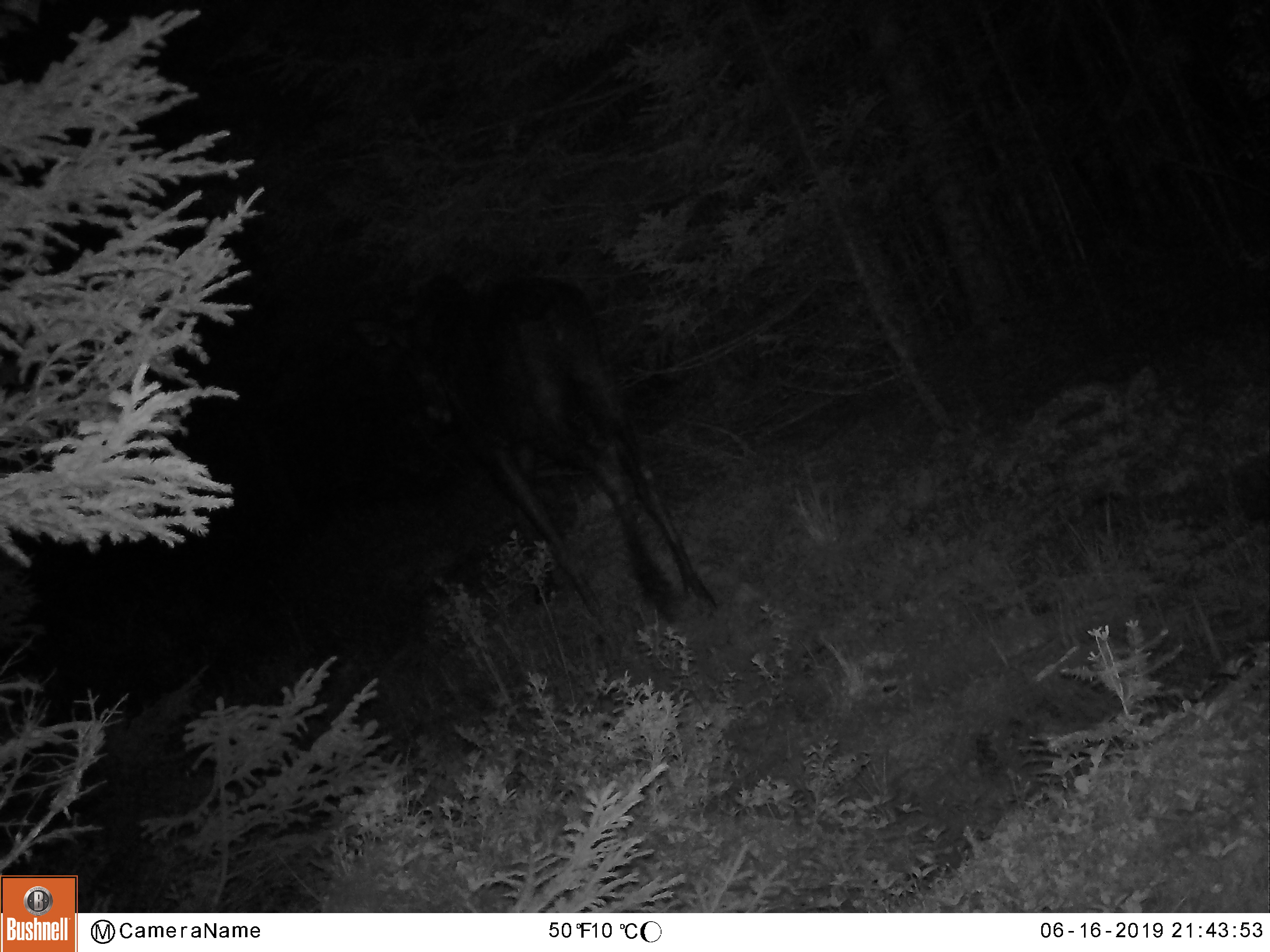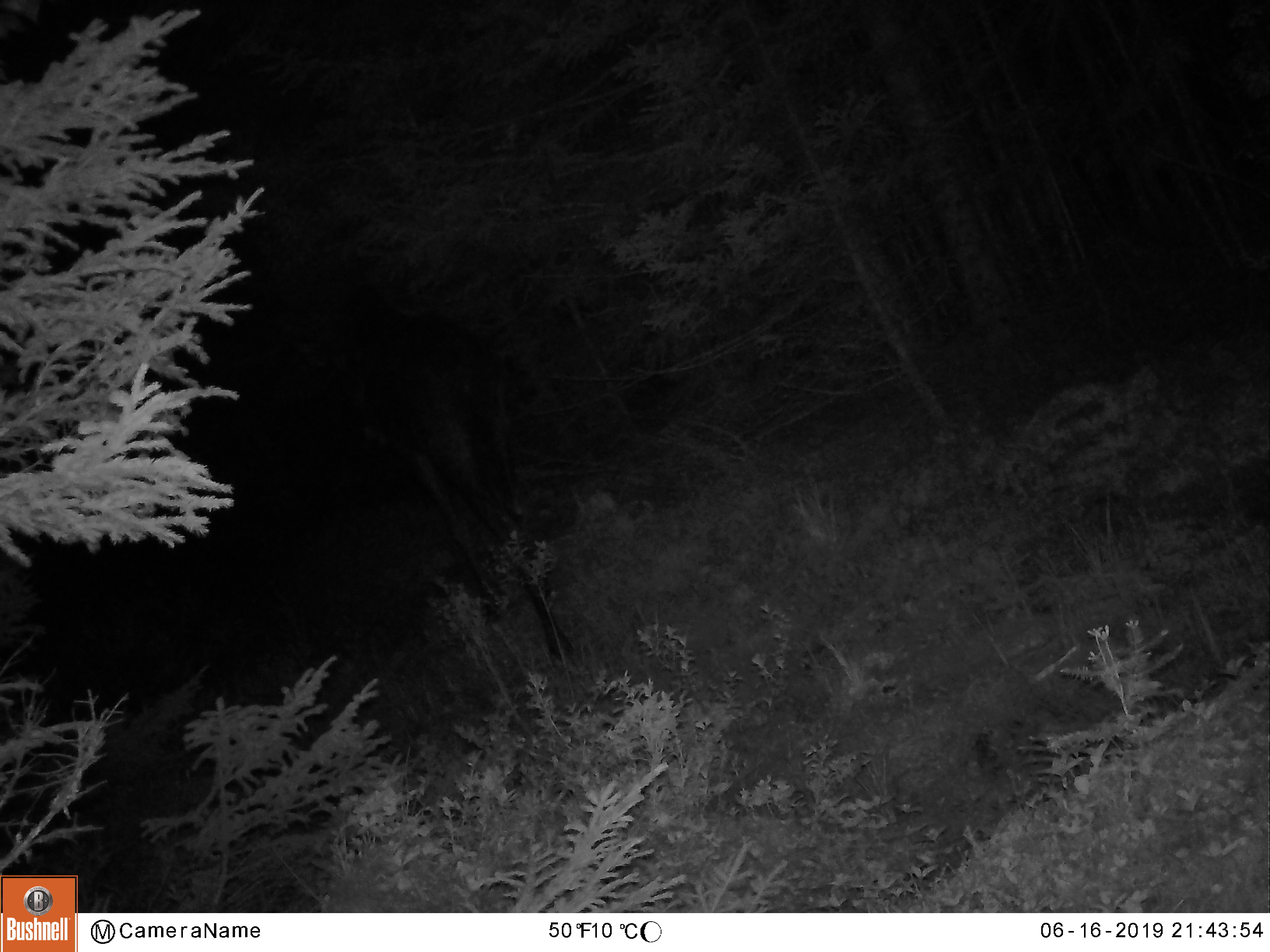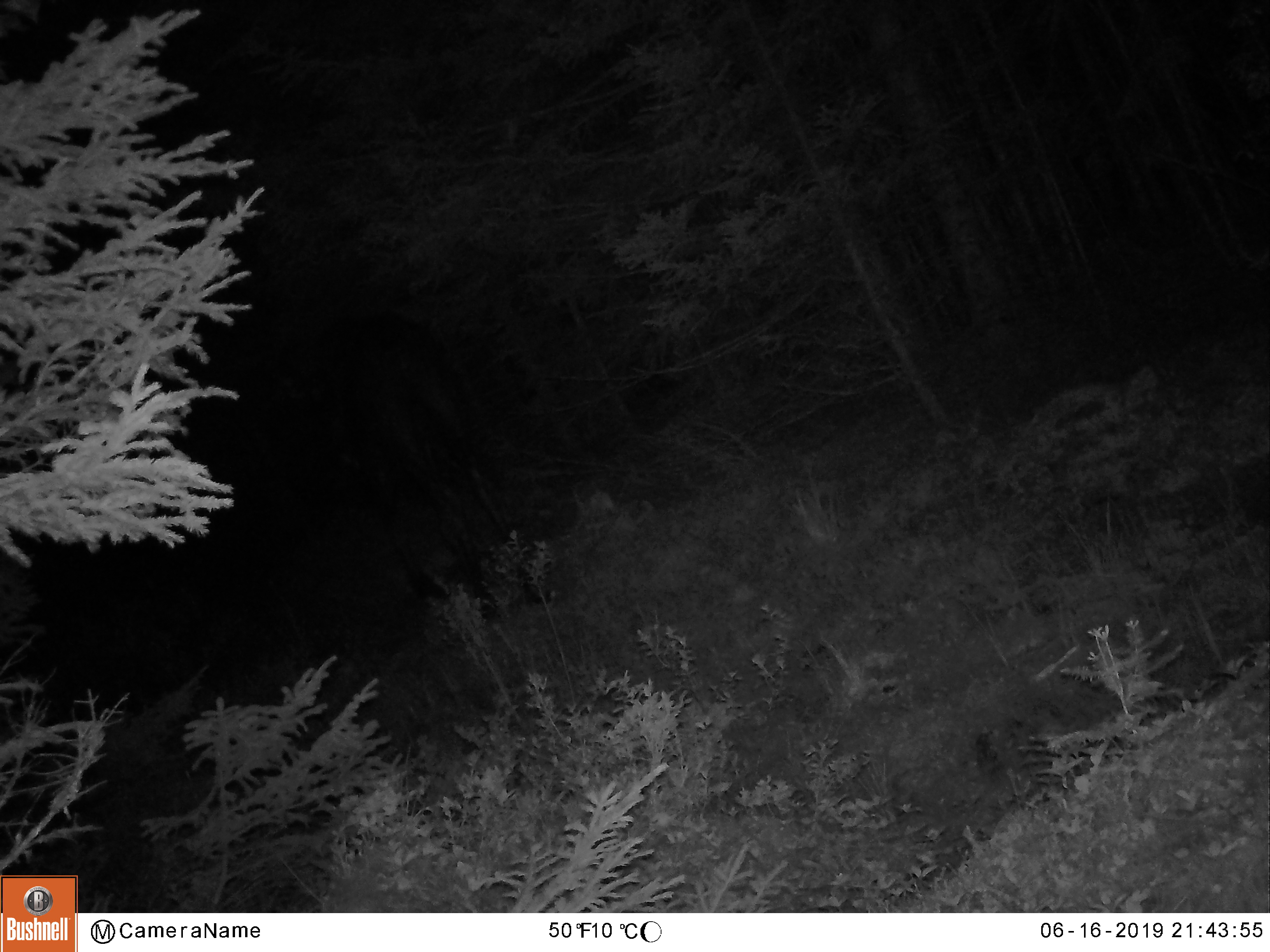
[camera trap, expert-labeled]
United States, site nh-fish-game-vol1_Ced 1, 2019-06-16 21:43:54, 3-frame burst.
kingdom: Animalia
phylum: Chordata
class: Mammalia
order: Artiodactyla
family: Cervidae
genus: Alces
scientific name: Alces alces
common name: moose